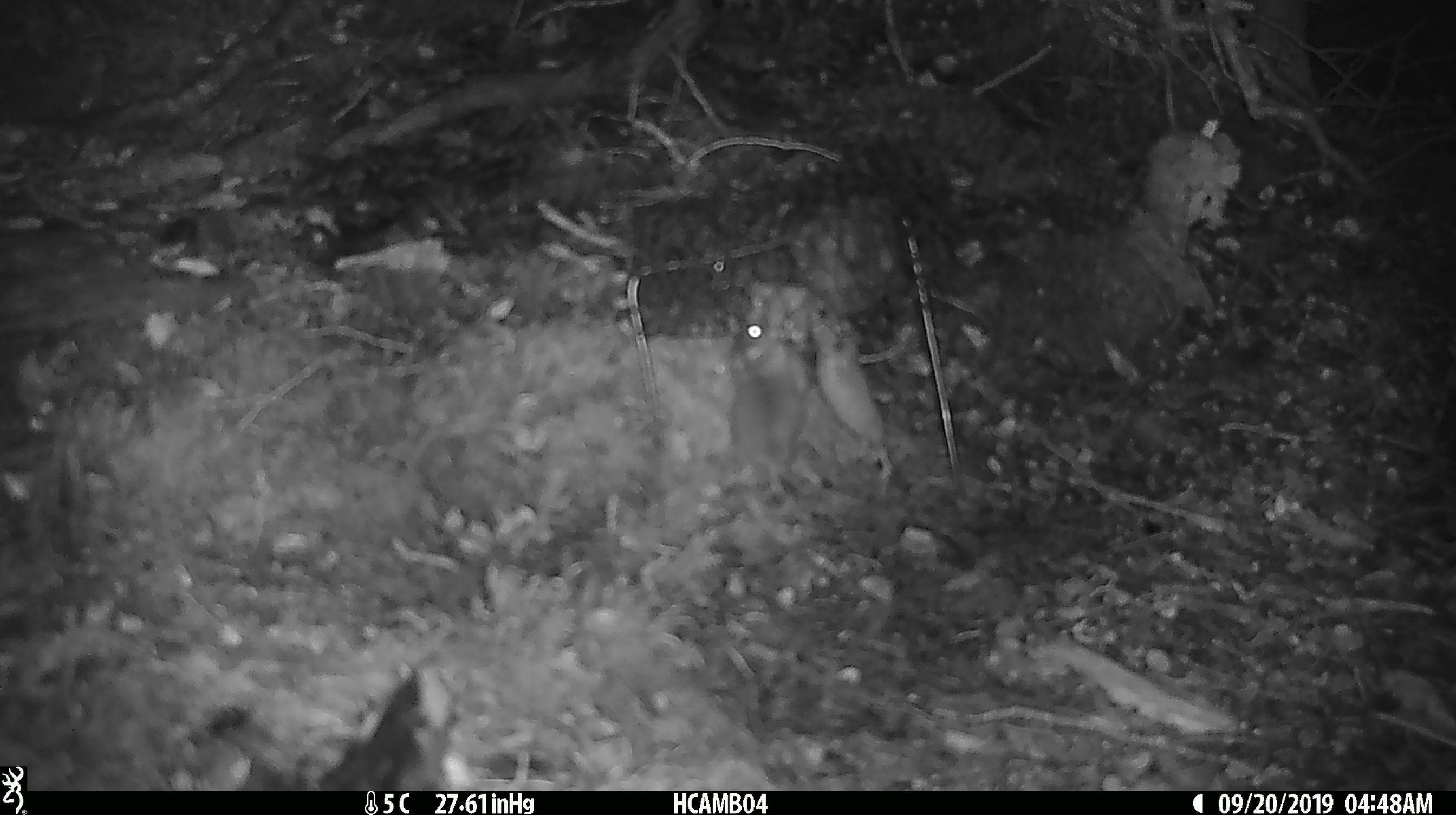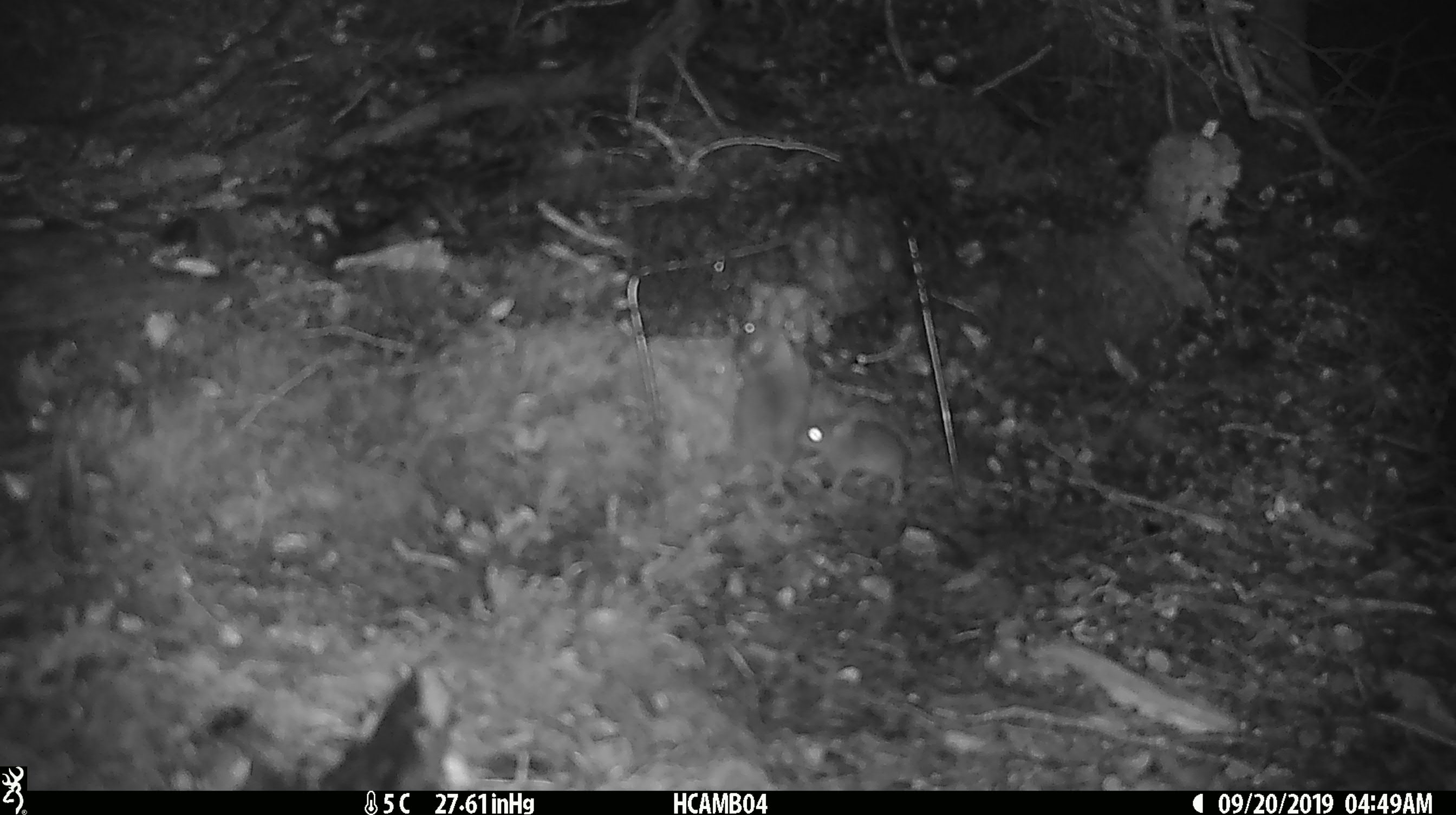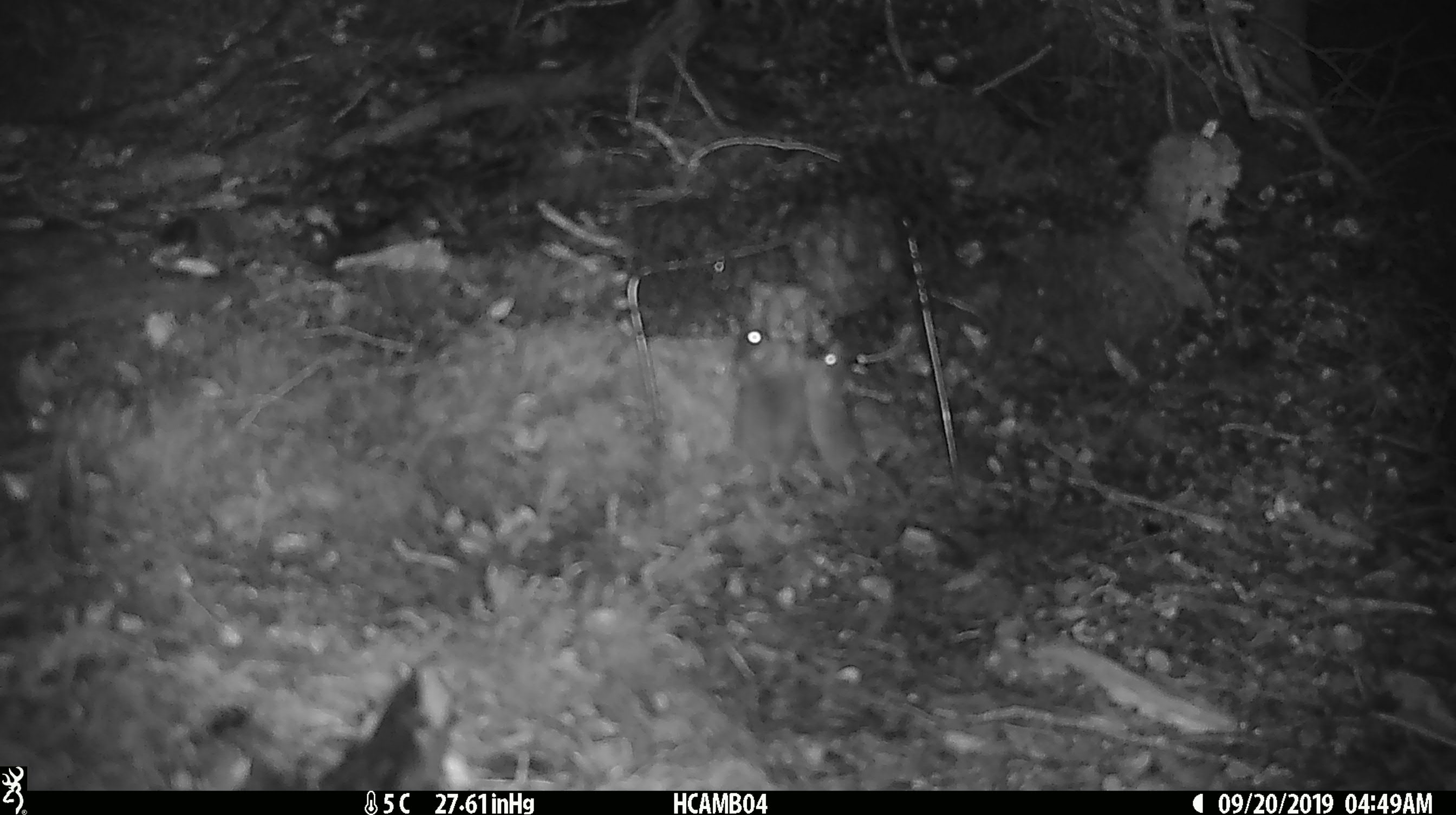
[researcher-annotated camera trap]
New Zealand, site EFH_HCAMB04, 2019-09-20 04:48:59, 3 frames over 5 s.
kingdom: Animalia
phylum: Chordata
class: Mammalia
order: Rodentia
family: Muridae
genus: Mus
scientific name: Mus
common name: mouse